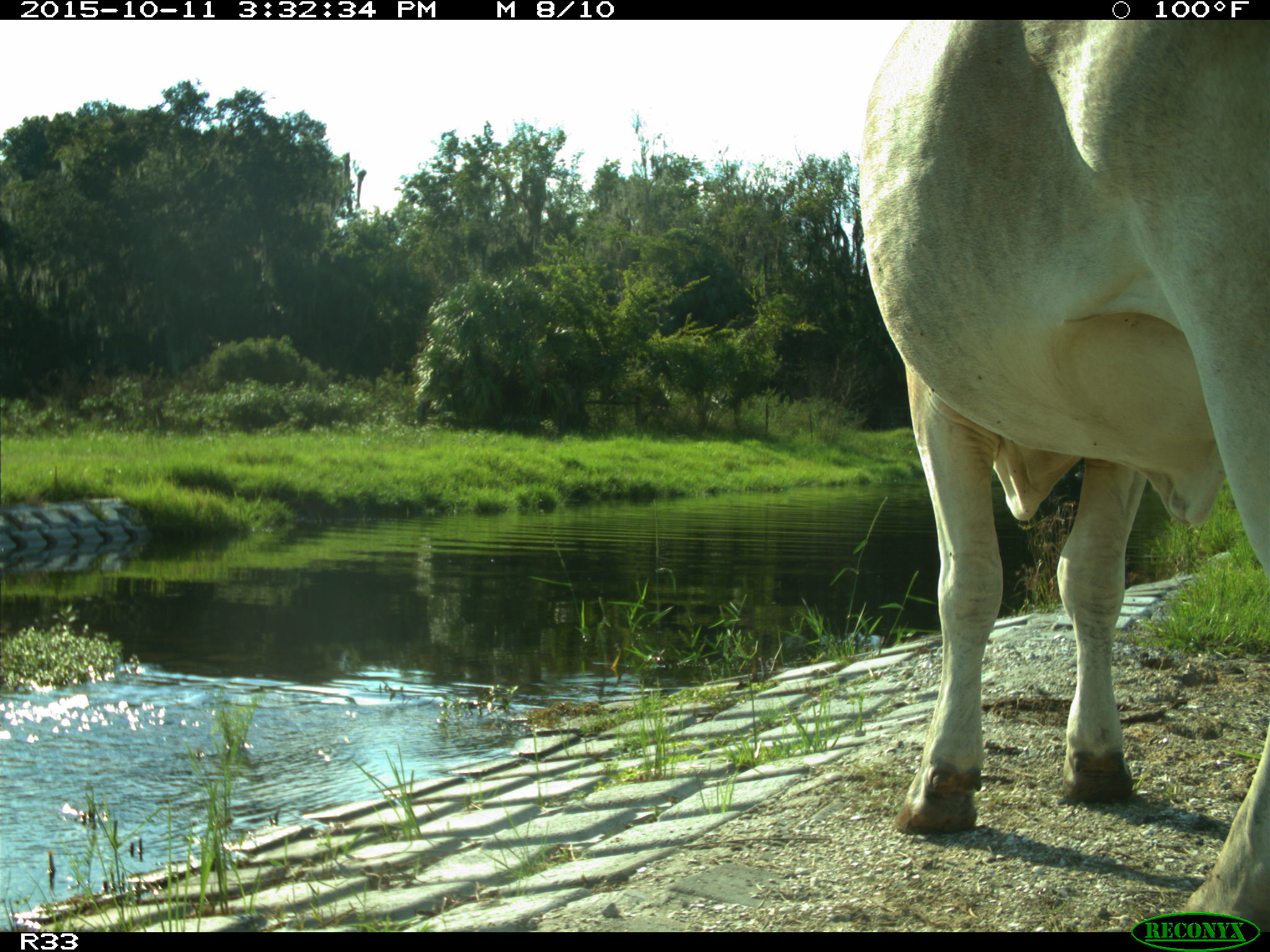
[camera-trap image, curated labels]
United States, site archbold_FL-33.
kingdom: Animalia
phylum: Chordata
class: Mammalia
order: Artiodactyla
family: Bovidae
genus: Bos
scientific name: Bos taurus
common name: domestic cow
Bos taurus (domestic cow).